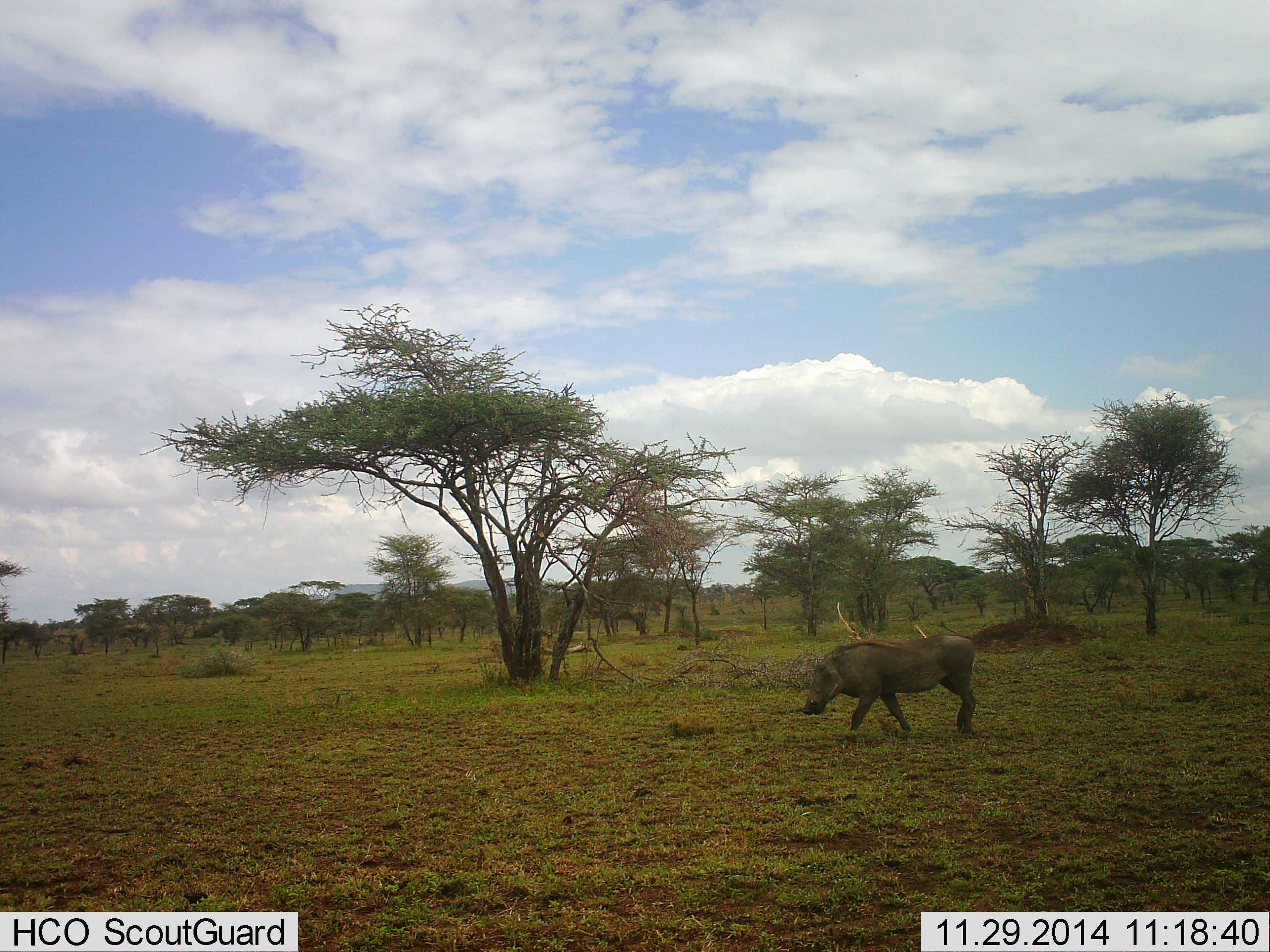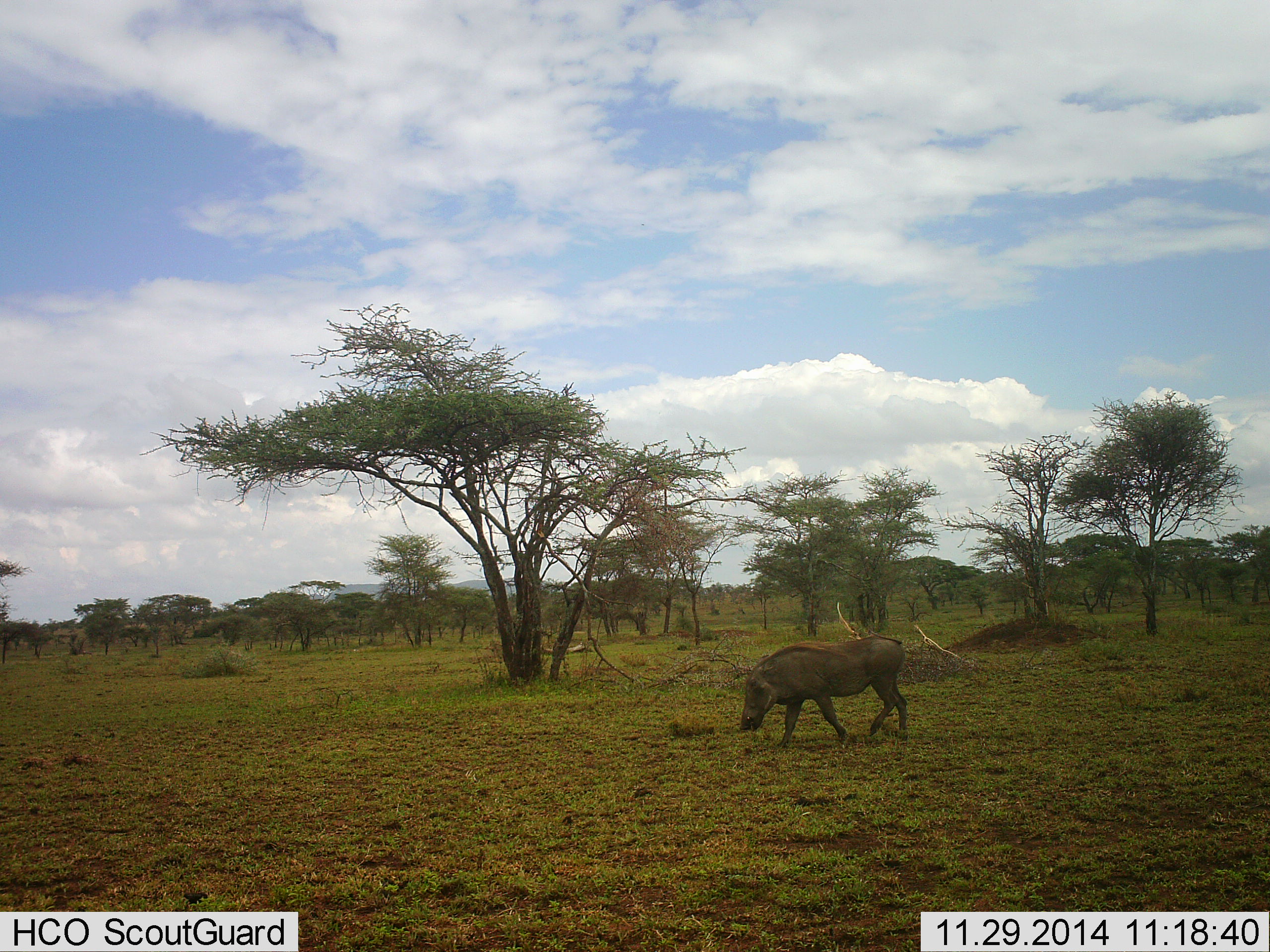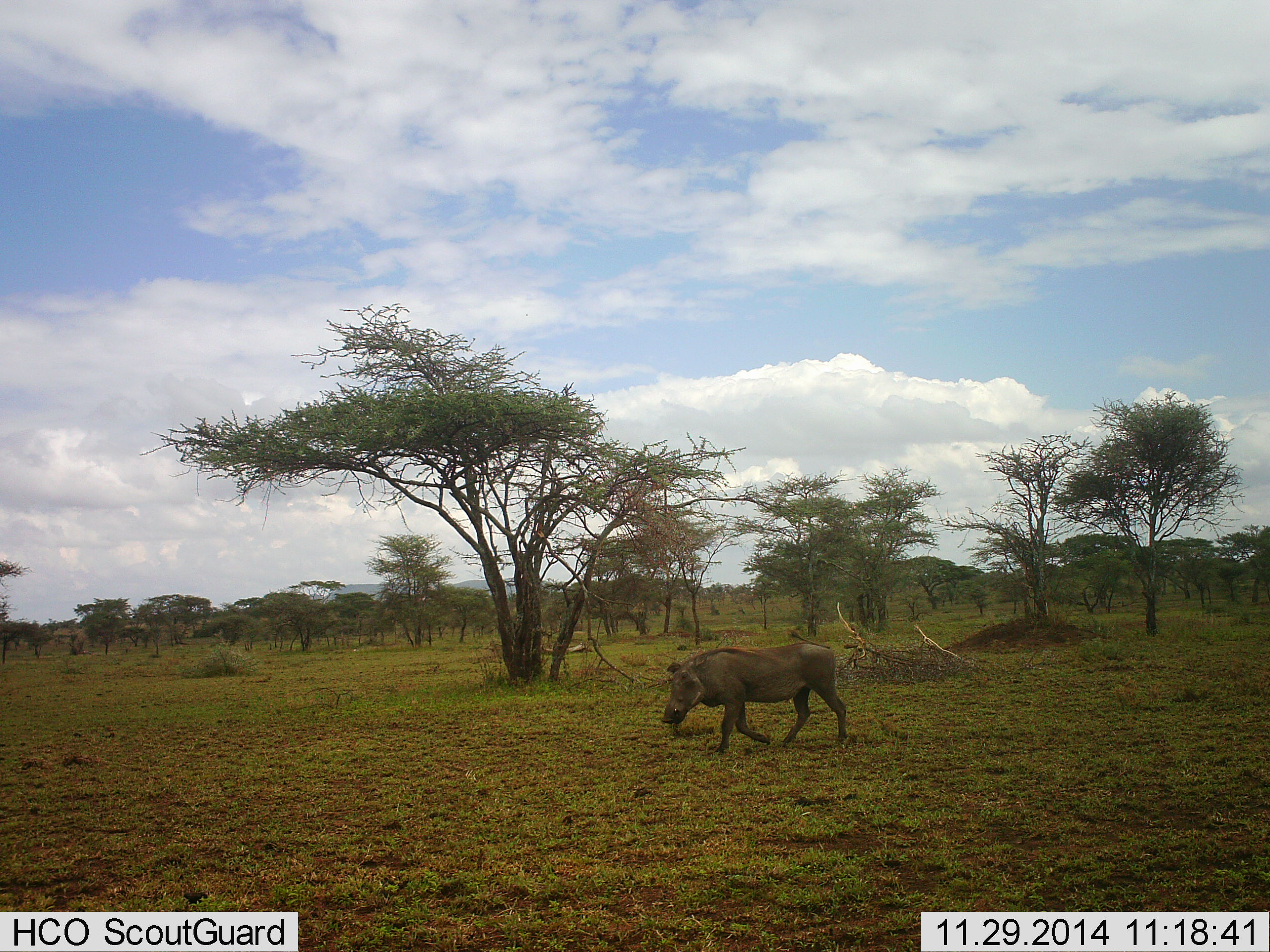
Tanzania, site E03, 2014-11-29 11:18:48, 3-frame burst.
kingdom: Animalia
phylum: Chordata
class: Mammalia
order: Artiodactyla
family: Suidae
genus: Phacochoerus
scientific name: Phacochoerus africanus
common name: warthog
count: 1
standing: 10%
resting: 0%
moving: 90%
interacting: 0%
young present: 0%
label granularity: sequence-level